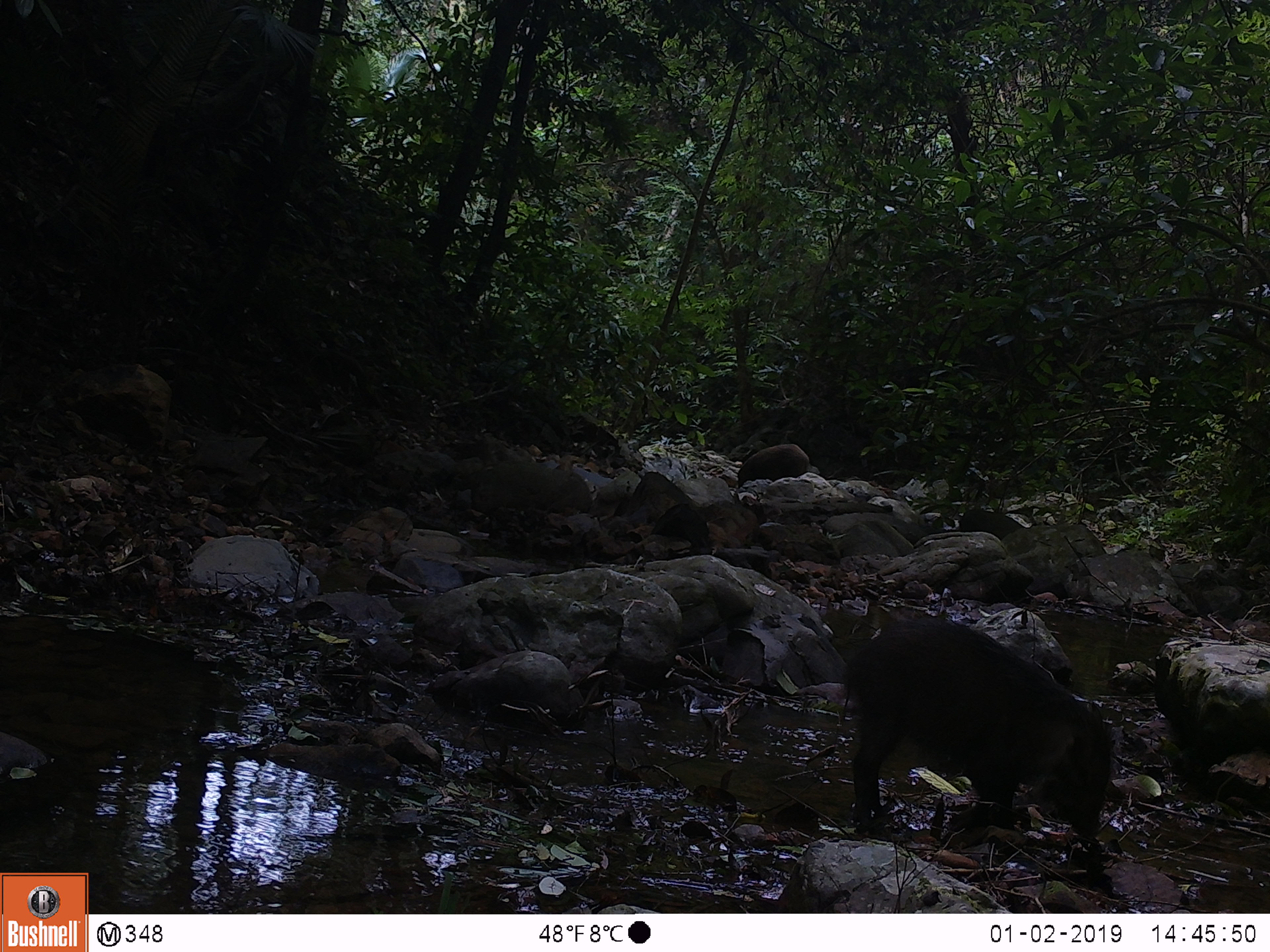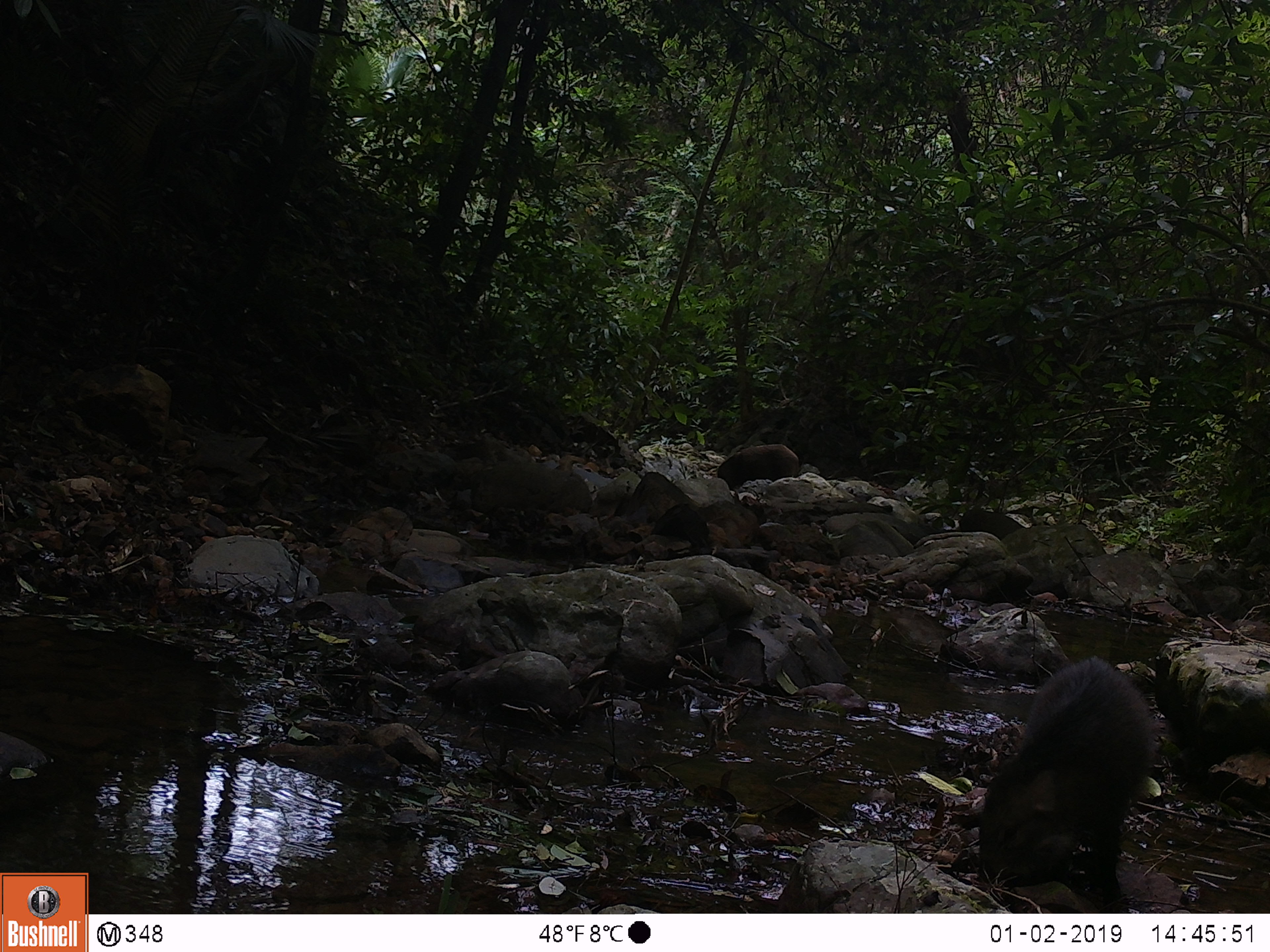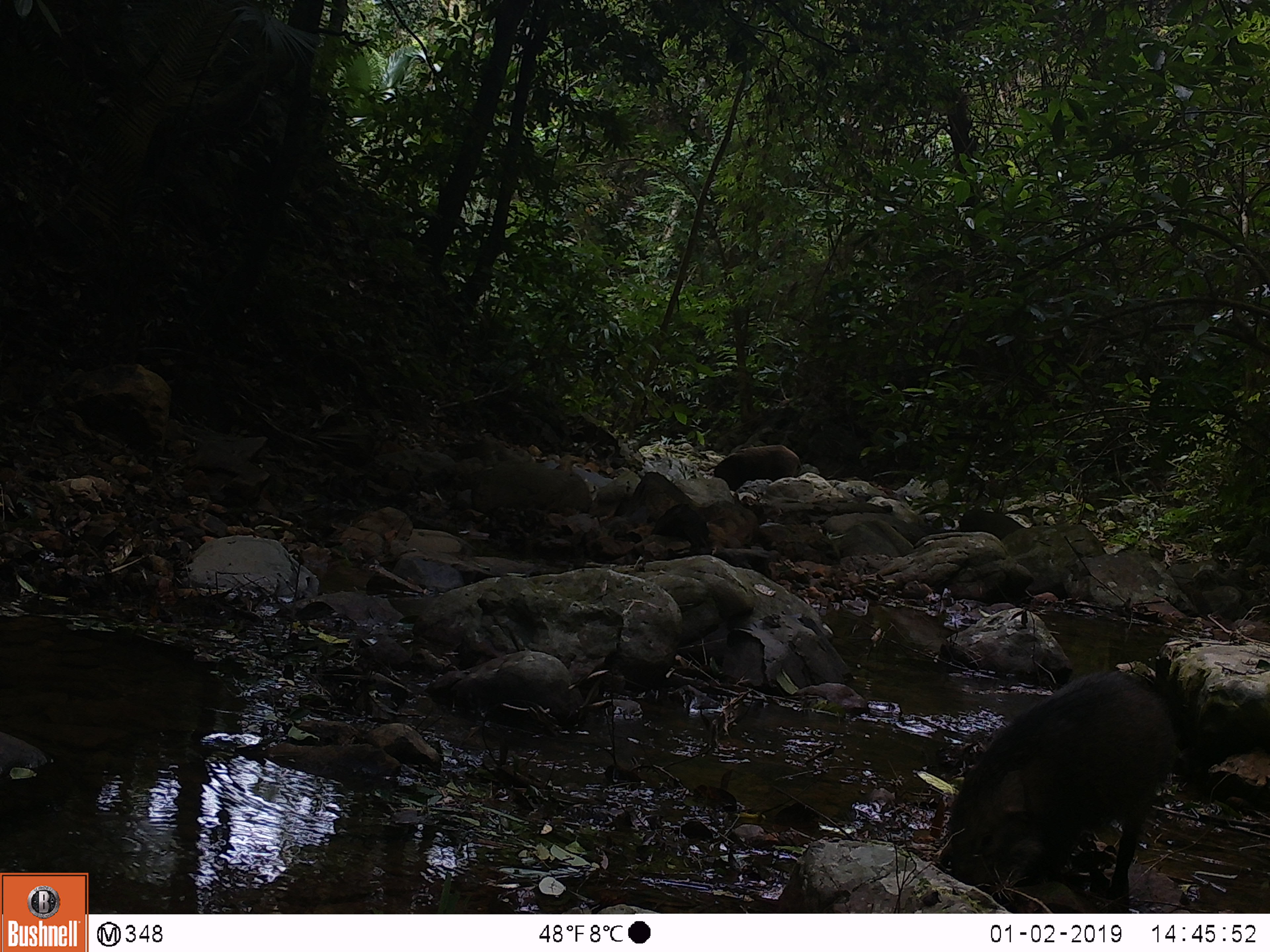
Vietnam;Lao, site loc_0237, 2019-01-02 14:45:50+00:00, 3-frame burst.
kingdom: Animalia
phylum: Chordata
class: Mammalia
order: Artiodactyla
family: Suidae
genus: Sus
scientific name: Sus scrofa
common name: eurasian wild pig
Eurasian wild pig (Sus scrofa). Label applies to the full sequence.